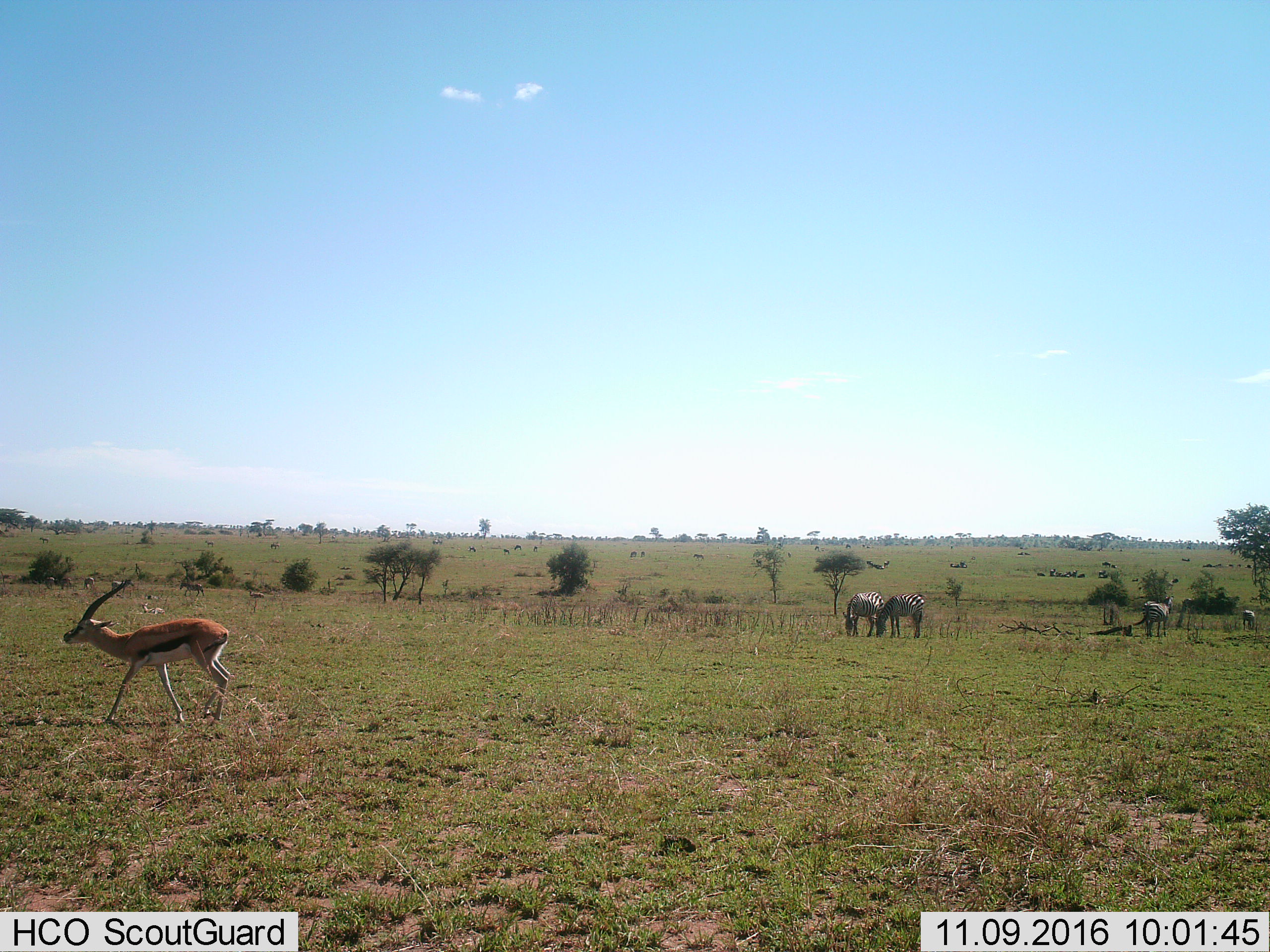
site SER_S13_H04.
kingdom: Animalia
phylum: Chordata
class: Mammalia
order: Artiodactyla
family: Bovidae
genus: Eudorcas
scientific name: Eudorcas thomsonii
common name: thomson's gazelle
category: gazellethomsons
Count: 1.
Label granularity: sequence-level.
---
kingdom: Animalia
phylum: Chordata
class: Mammalia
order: Perissodactyla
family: Equidae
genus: Equus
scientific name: Equus quagga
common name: plains zebra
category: zebraplains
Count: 10.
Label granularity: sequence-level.